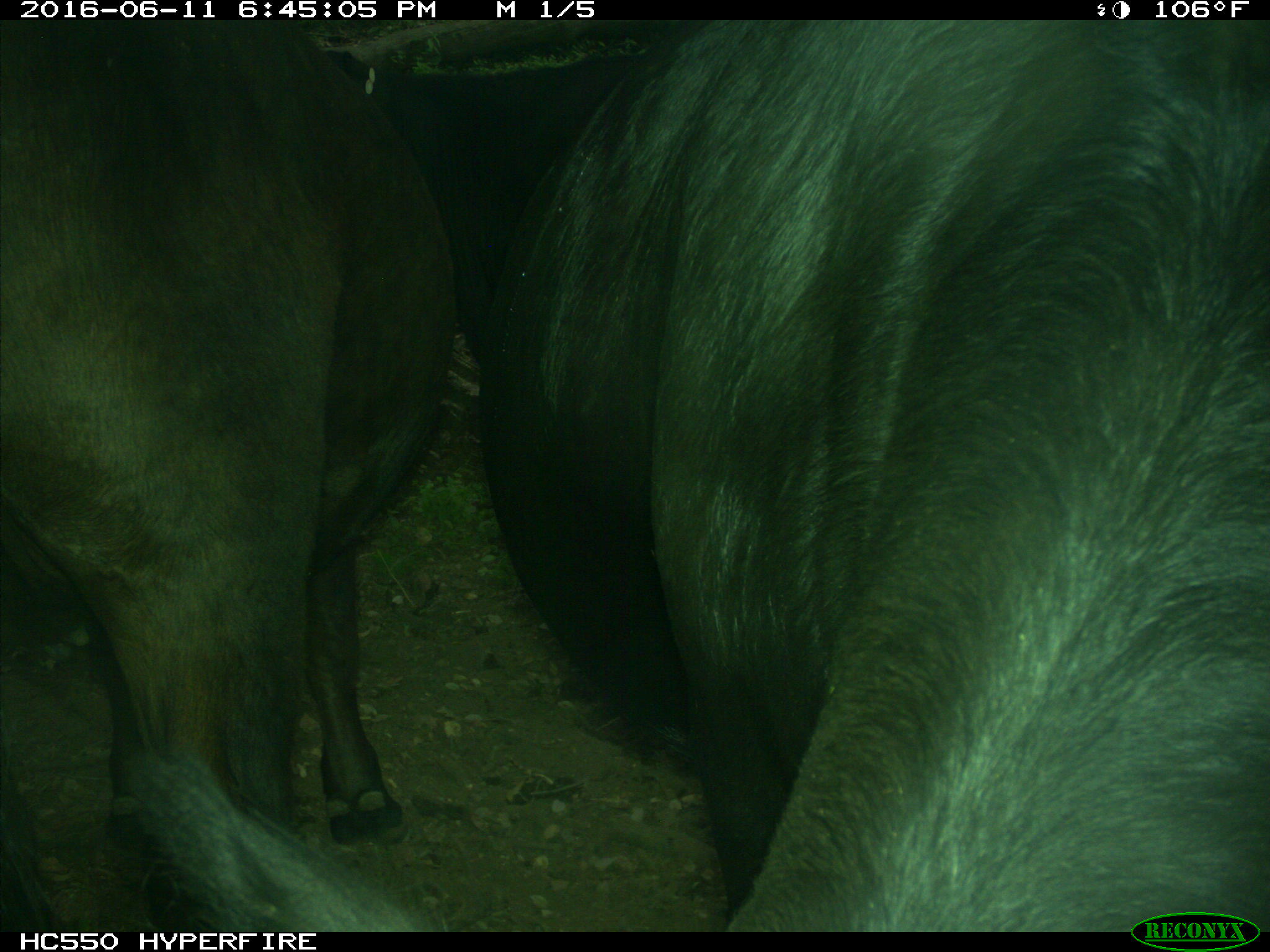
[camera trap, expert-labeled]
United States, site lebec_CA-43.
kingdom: Animalia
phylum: Chordata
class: Mammalia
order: Artiodactyla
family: Bovidae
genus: Bos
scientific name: Bos taurus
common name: domestic cow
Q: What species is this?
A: Bos taurus (domestic cow).